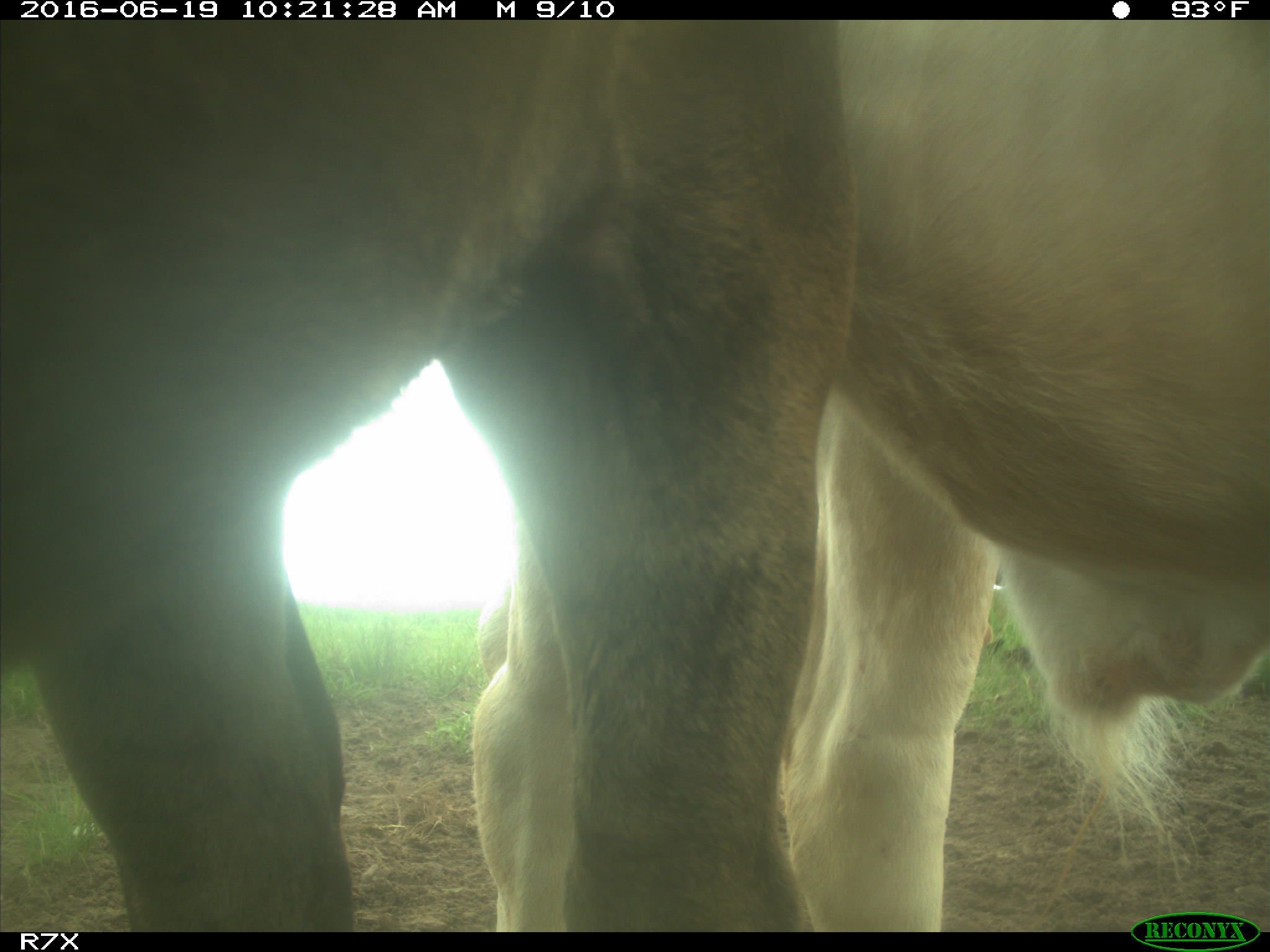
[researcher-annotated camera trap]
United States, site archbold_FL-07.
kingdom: Animalia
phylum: Chordata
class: Mammalia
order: Artiodactyla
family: Bovidae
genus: Bos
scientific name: Bos taurus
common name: domestic cow